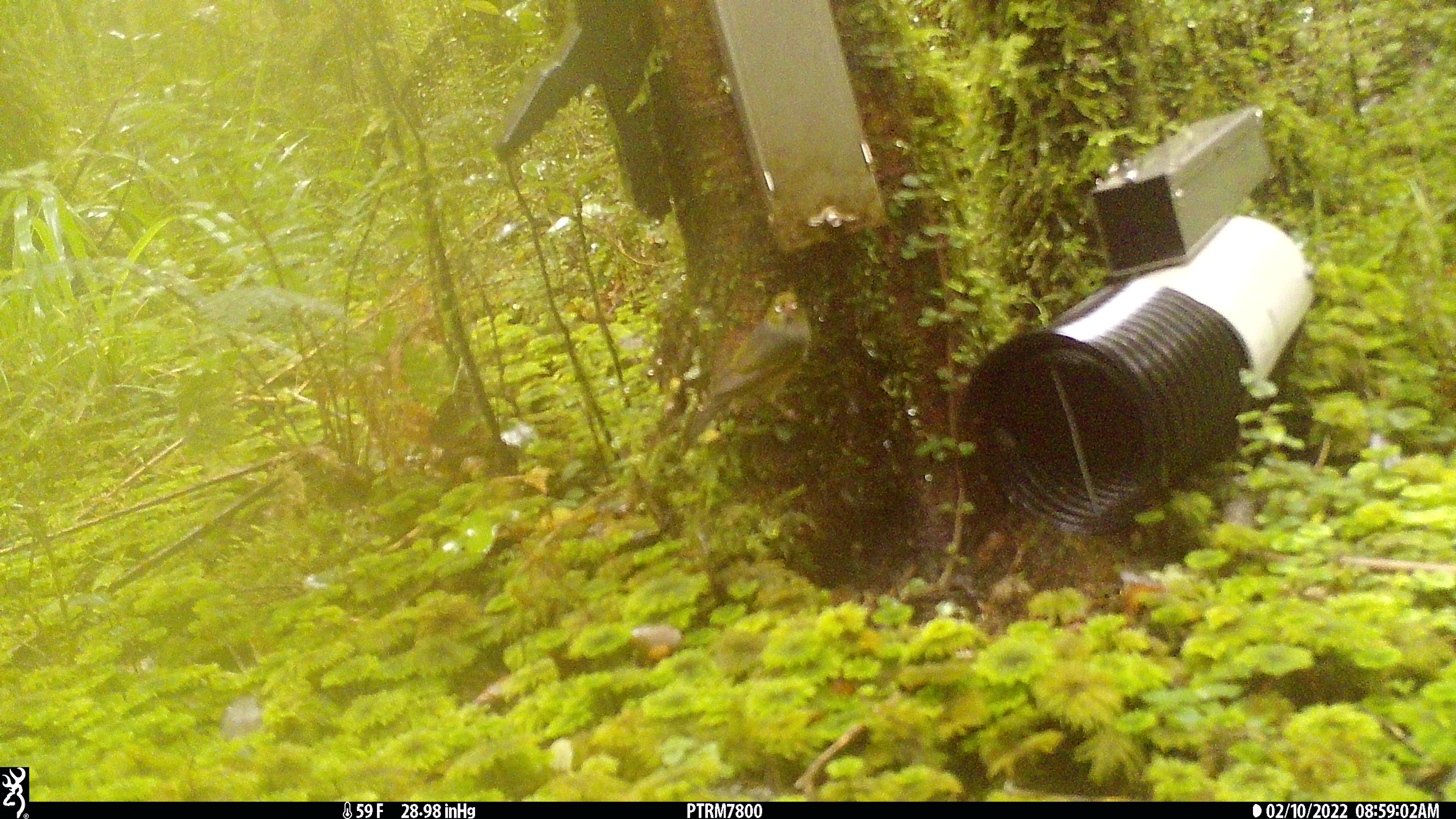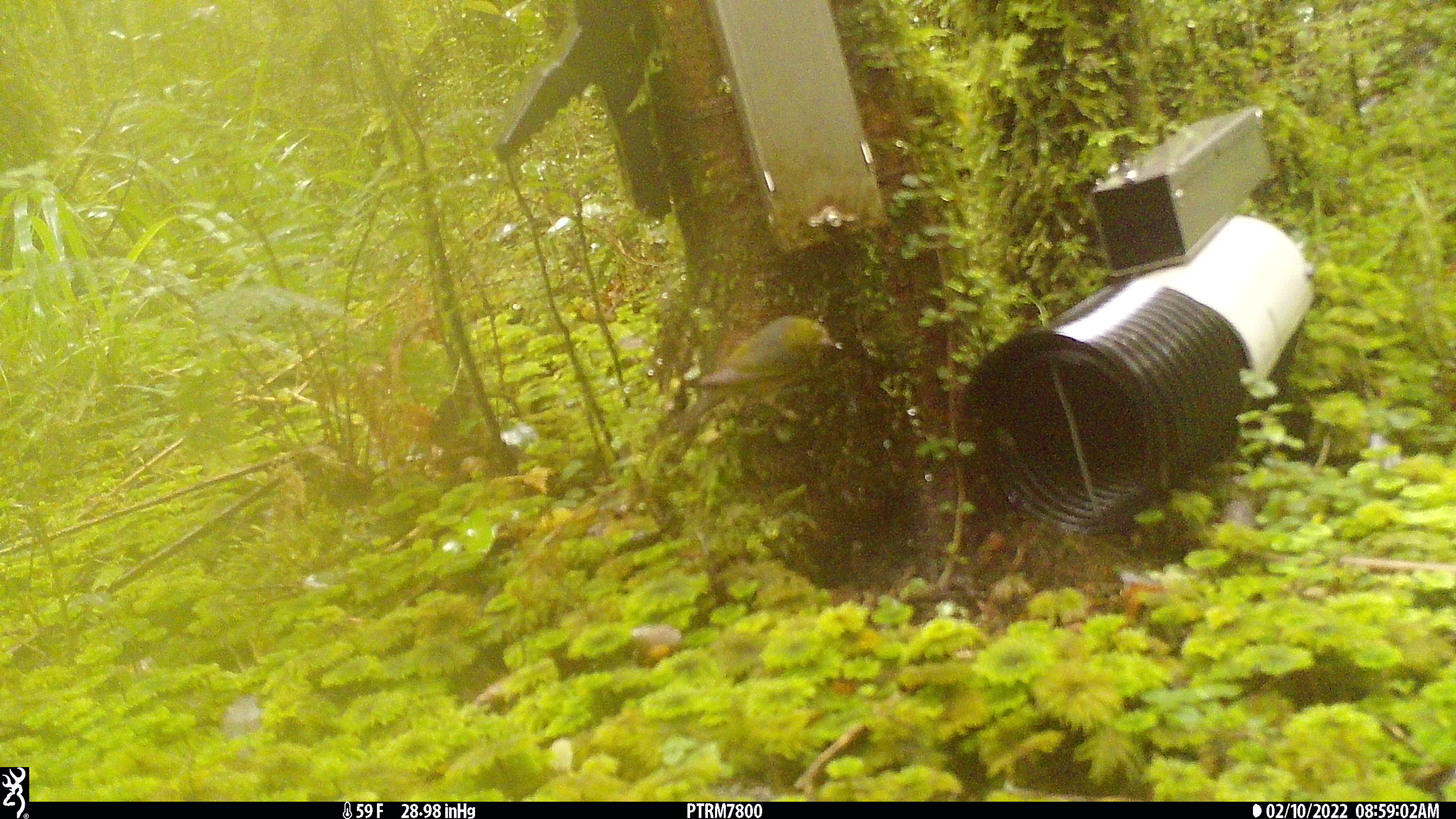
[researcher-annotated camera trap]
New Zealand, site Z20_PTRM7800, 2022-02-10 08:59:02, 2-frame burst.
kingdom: Animalia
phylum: Chordata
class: Aves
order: Passeriformes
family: Zosteropidae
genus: Zosterops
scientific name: Zosterops lateralis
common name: silvereye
Silvereye (Zosterops lateralis).